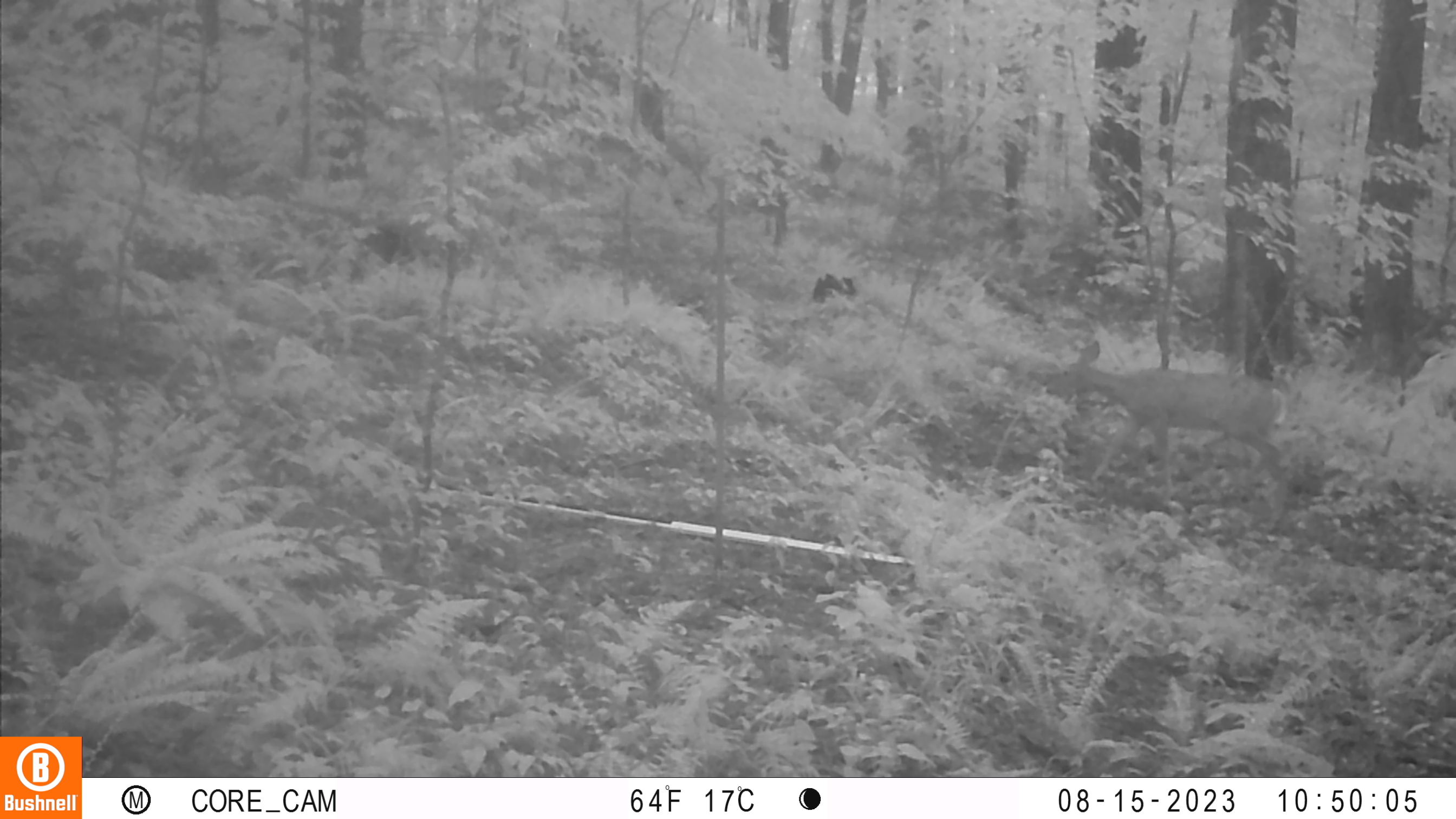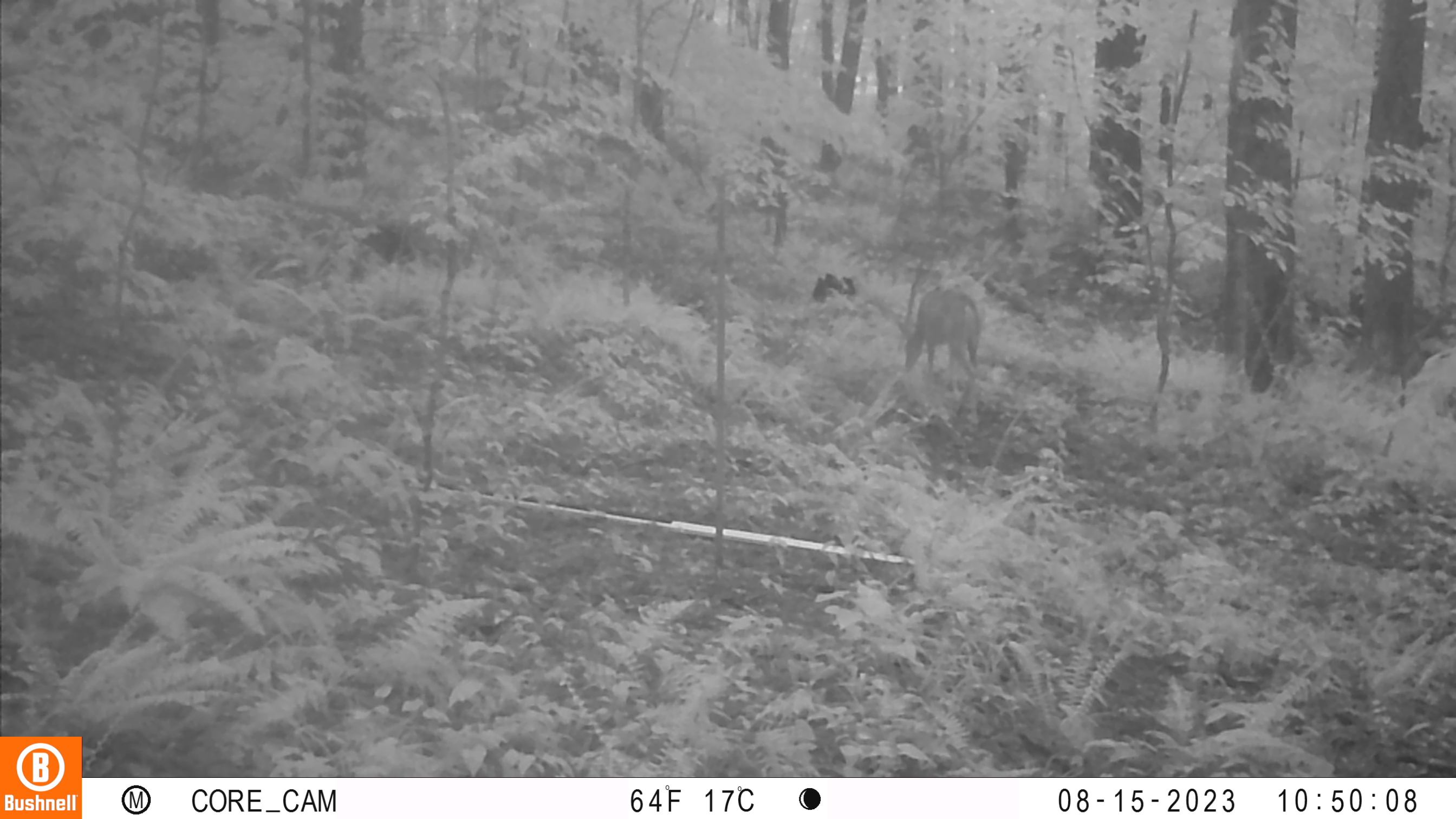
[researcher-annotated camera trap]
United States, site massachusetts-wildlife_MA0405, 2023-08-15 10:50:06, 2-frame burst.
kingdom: Animalia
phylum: Chordata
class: Mammalia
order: Artiodactyla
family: Cervidae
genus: Odocoileus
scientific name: Odocoileus virginianus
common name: white-tailed deer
White-tailed deer (Odocoileus virginianus).